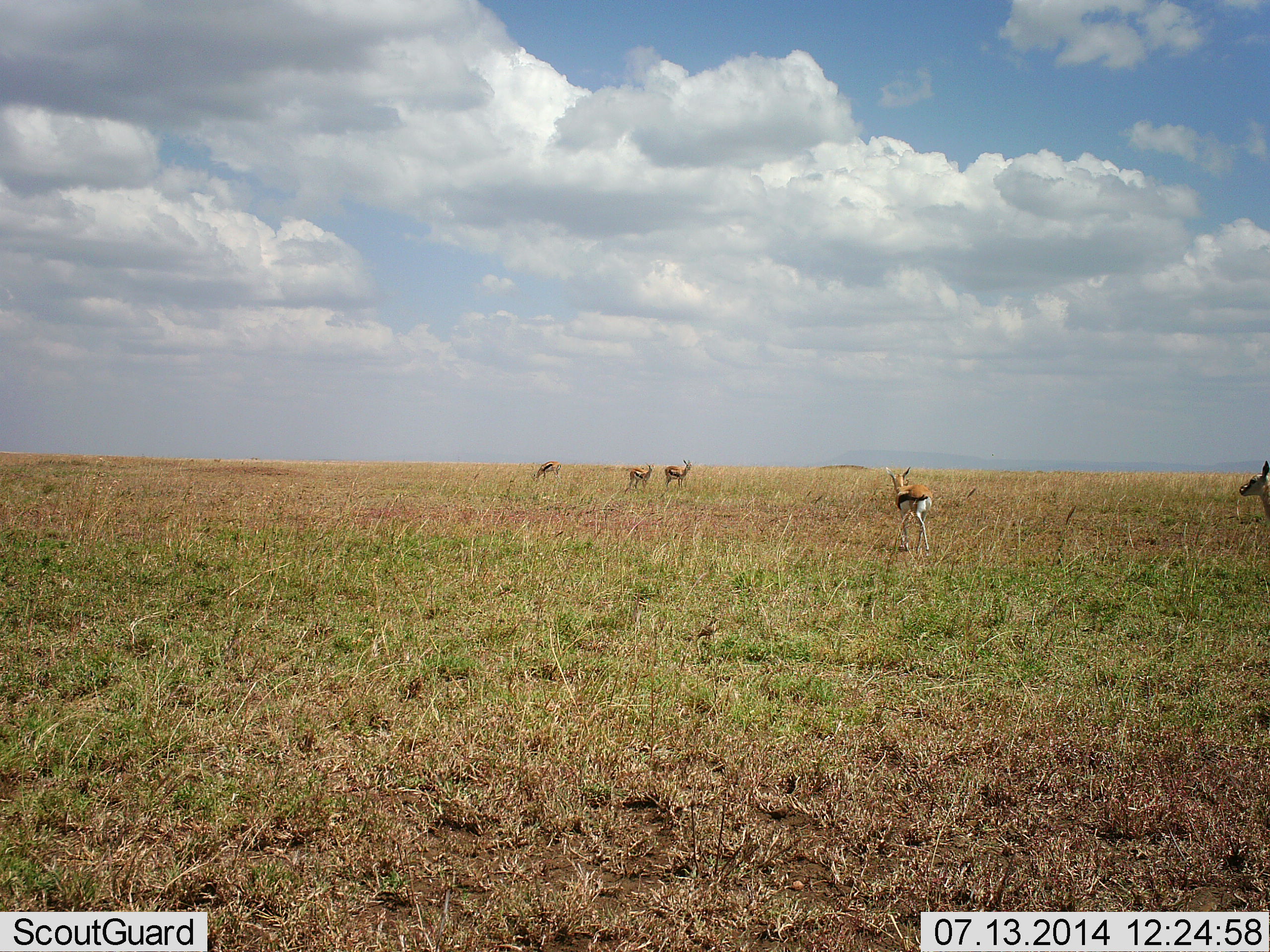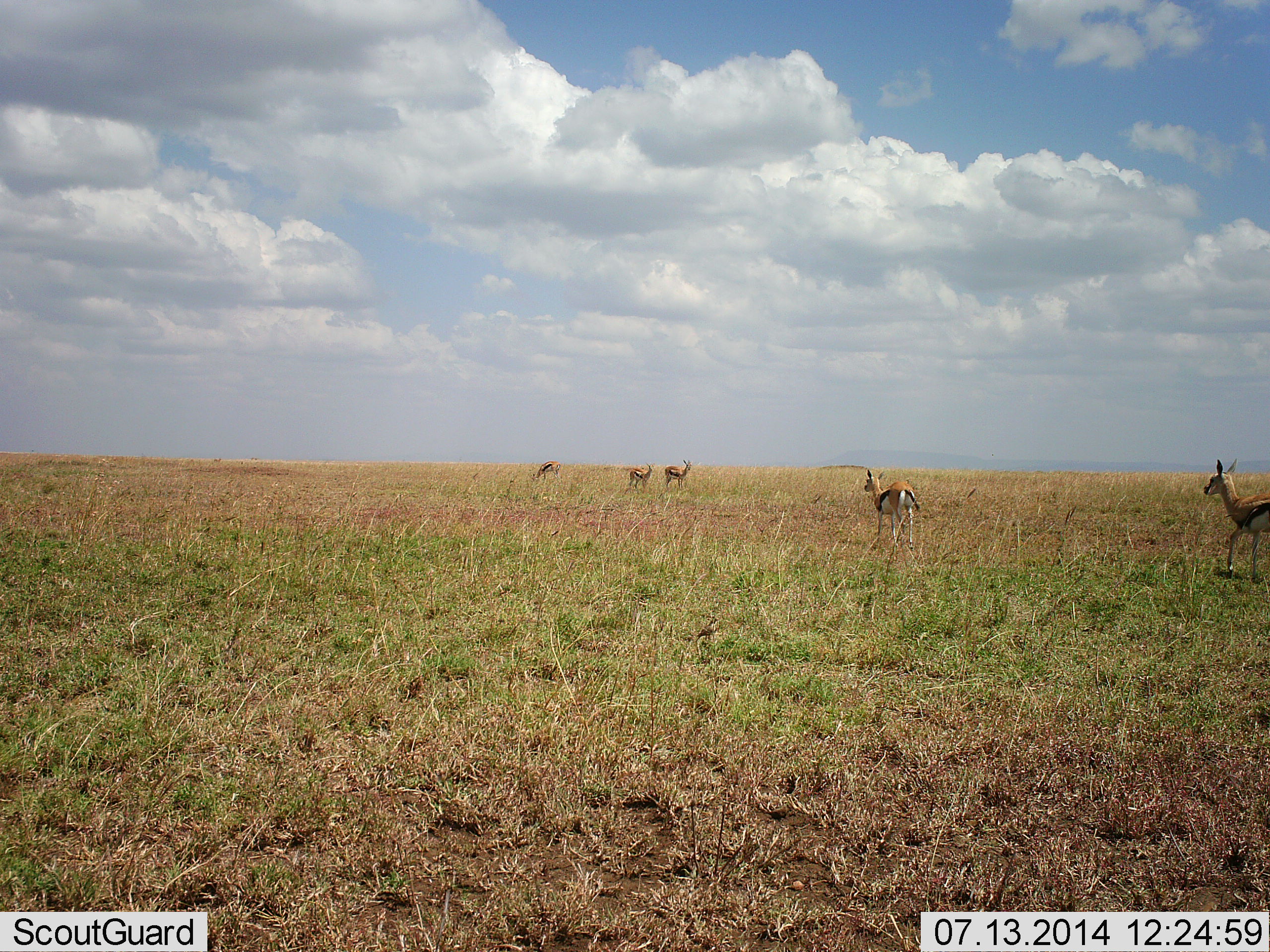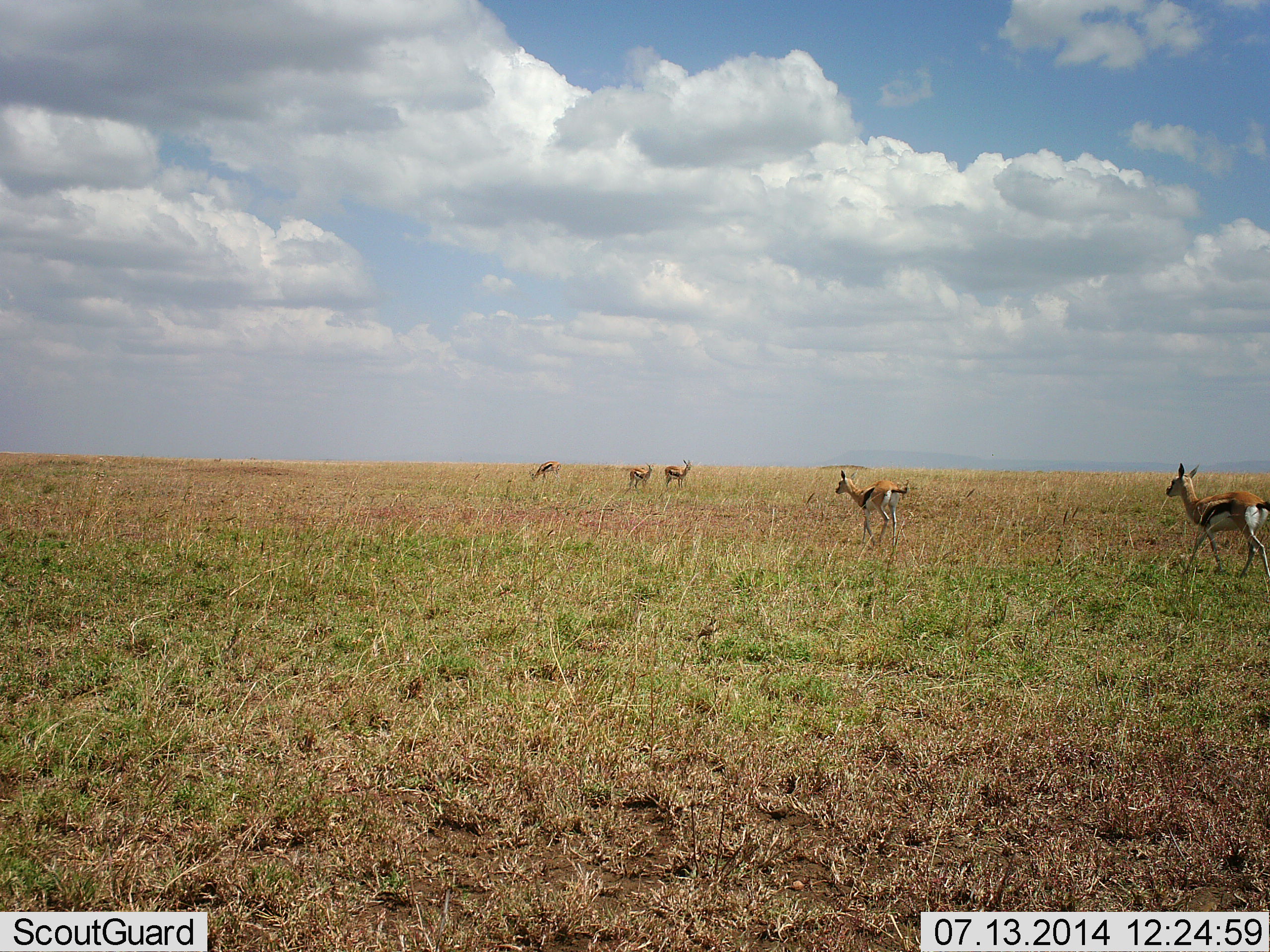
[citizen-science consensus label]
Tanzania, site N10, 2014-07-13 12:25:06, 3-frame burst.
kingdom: Animalia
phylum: Chordata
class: Mammalia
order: Artiodactyla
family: Bovidae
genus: Eudorcas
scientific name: Eudorcas thomsonii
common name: thomson's gazelle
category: gazellethomsons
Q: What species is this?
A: Gazellethomsons (thomson's gazelle) (Eudorcas thomsonii).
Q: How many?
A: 5.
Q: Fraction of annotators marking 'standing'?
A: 67%.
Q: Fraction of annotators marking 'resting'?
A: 11%.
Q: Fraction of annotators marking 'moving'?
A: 100%.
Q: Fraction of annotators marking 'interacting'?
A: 0%.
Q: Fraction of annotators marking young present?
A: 0%.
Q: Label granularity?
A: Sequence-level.